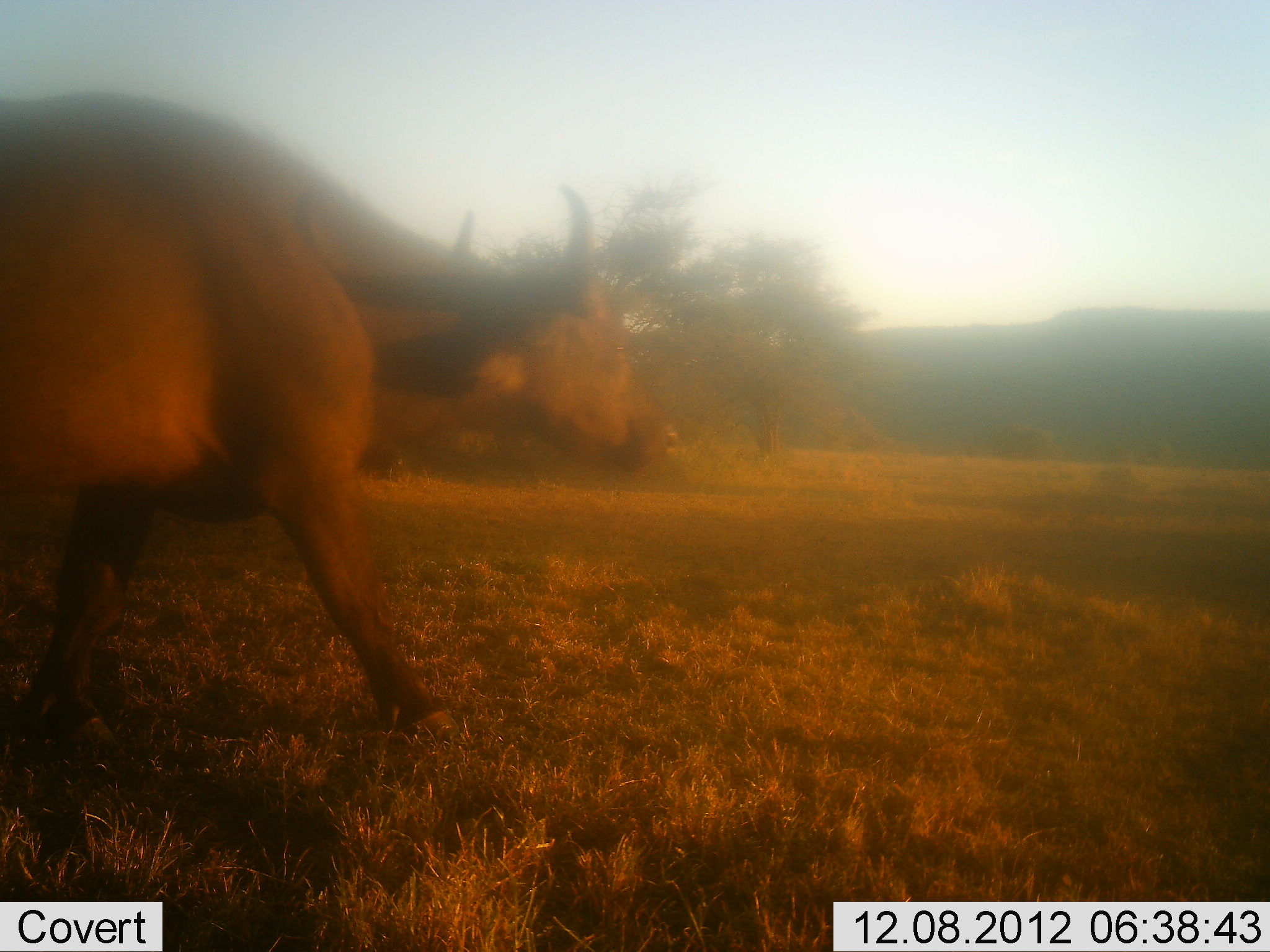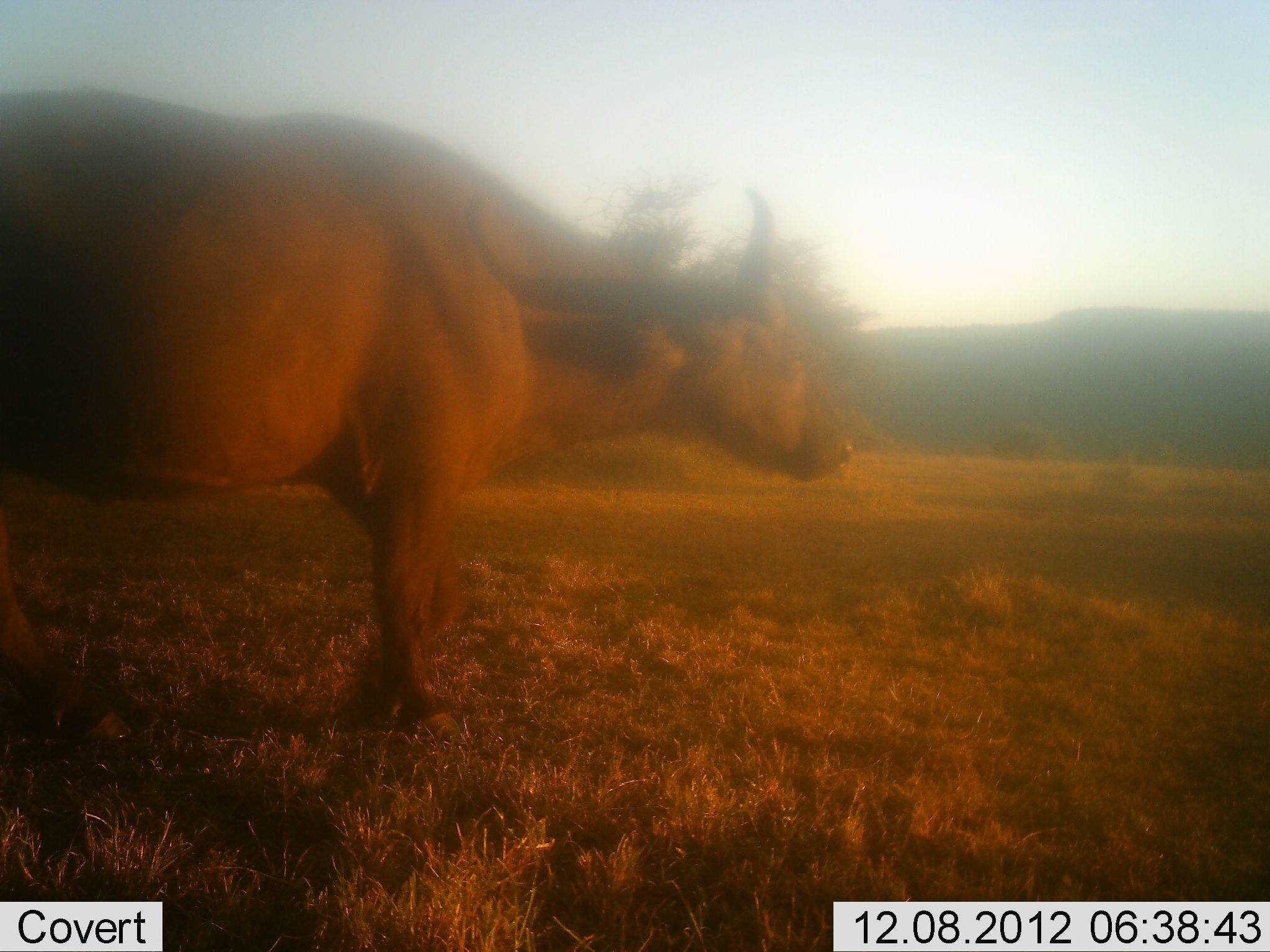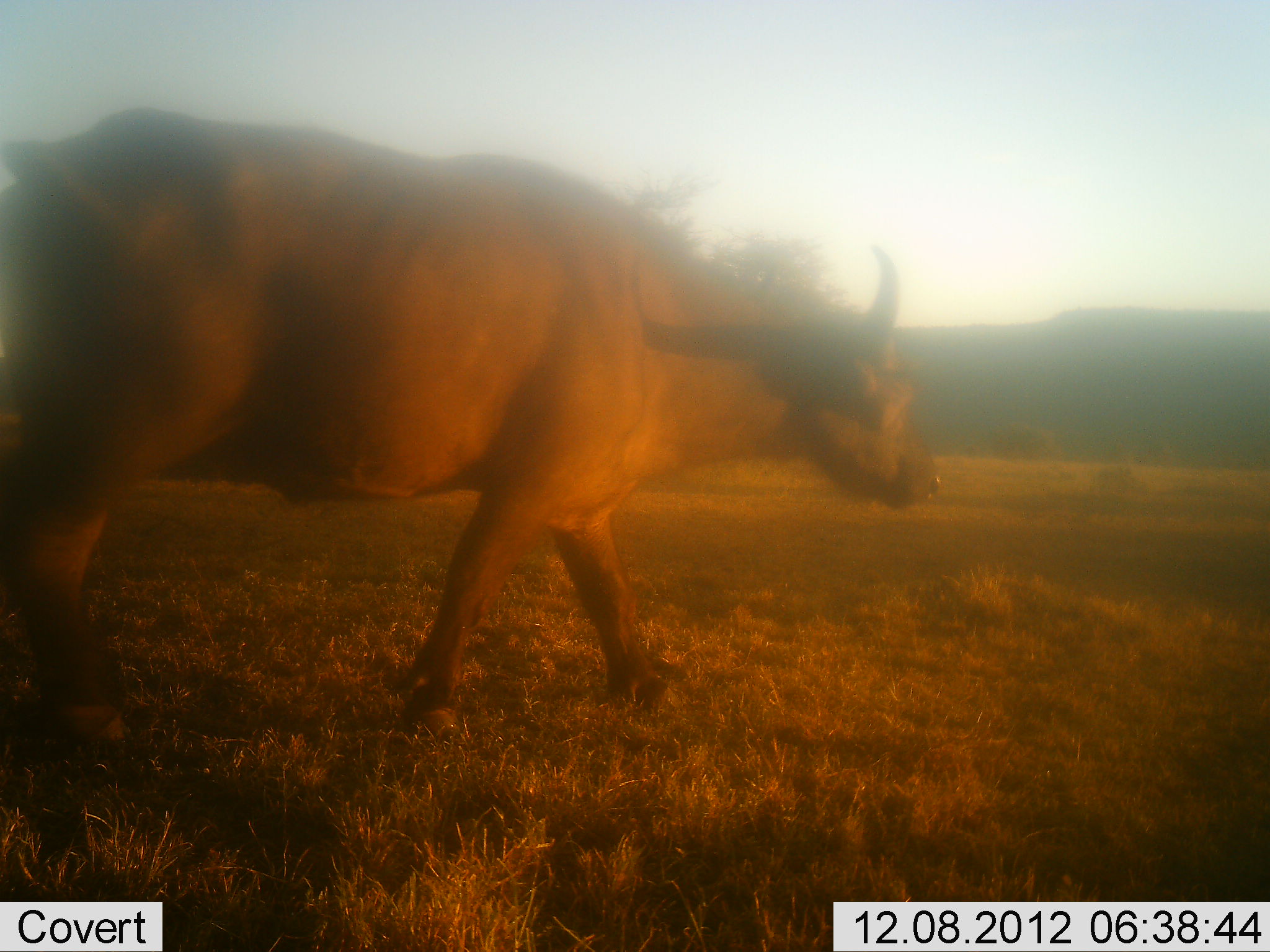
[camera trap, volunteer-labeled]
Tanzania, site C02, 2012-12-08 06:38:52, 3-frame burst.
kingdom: Animalia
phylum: Chordata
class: Mammalia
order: Artiodactyla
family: Bovidae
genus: Syncerus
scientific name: Syncerus caffer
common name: cape buffalo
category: buffalo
Buffalo (cape buffalo) (Syncerus caffer), count 1. Behavior (volunteer vote fractions): standing 18%, resting 0%, moving 82%, interacting 0%. Young present (vote fraction): 0%. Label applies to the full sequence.